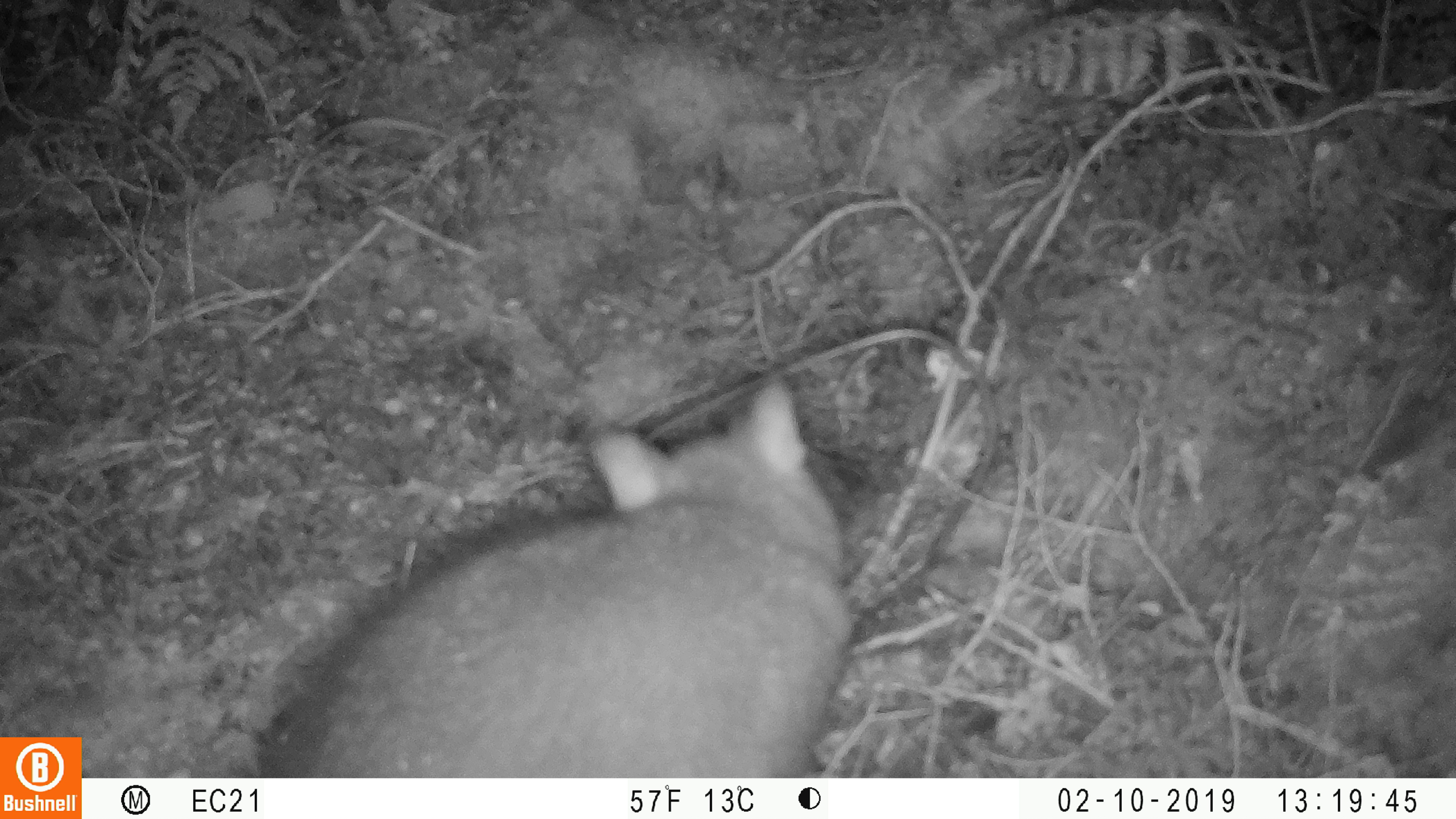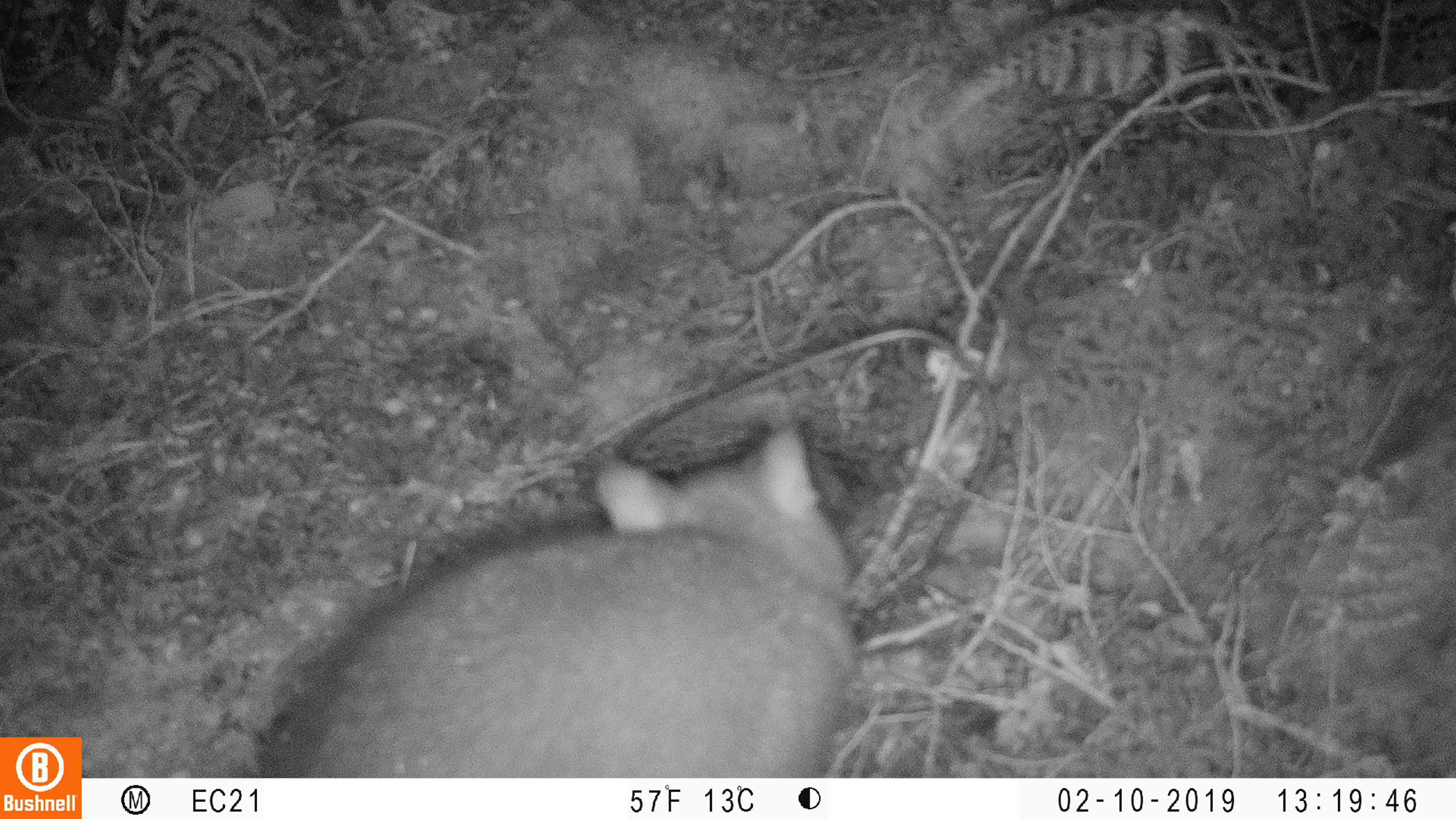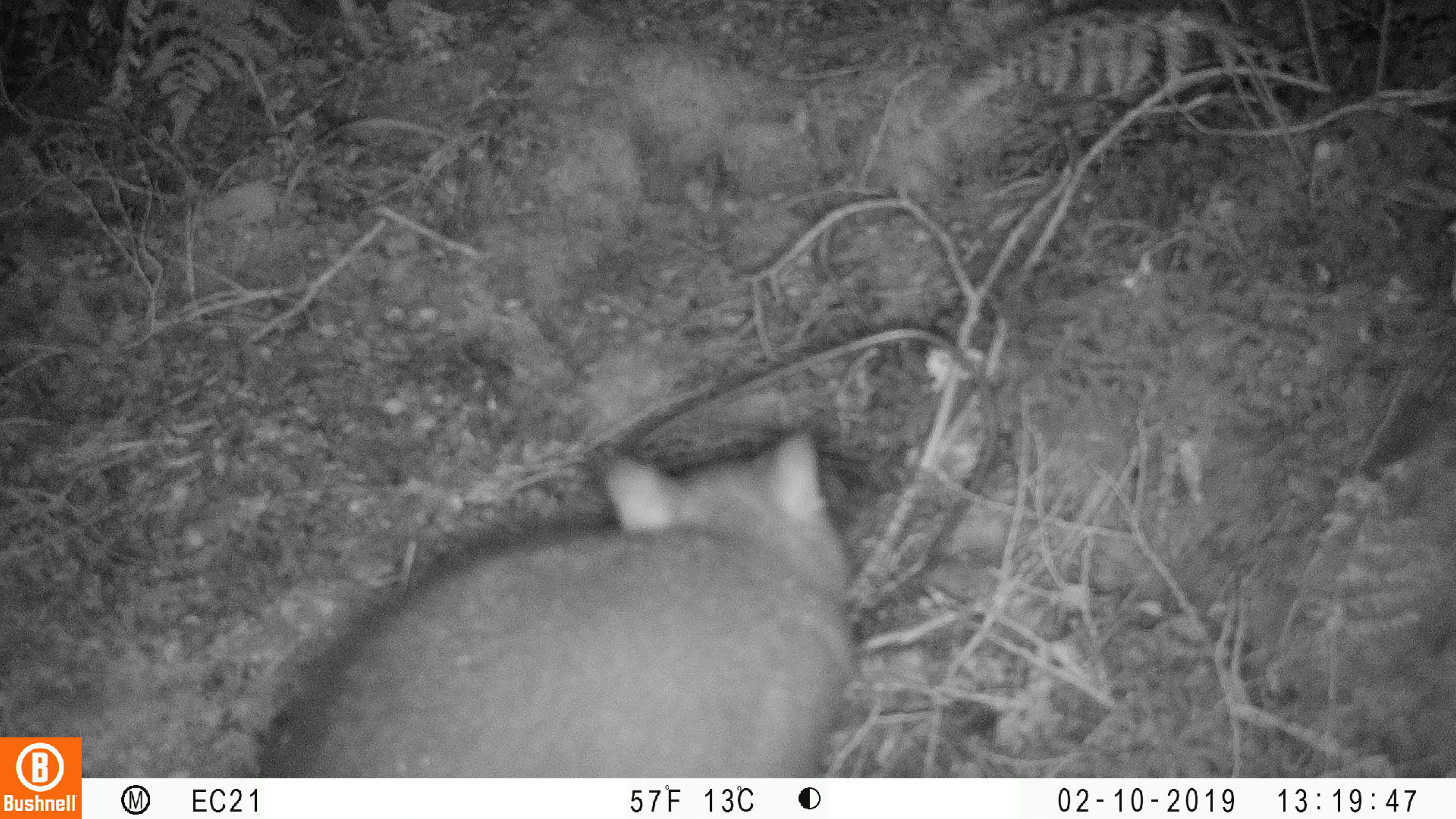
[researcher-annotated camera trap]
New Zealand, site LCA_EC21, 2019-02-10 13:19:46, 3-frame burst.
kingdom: Animalia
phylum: Chordata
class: Mammalia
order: Diprotodontia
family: Phalangeridae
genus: Trichosurus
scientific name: Trichosurus vulpecula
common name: common brushtail possum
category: possum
Possum (common brushtail possum) (Trichosurus vulpecula).